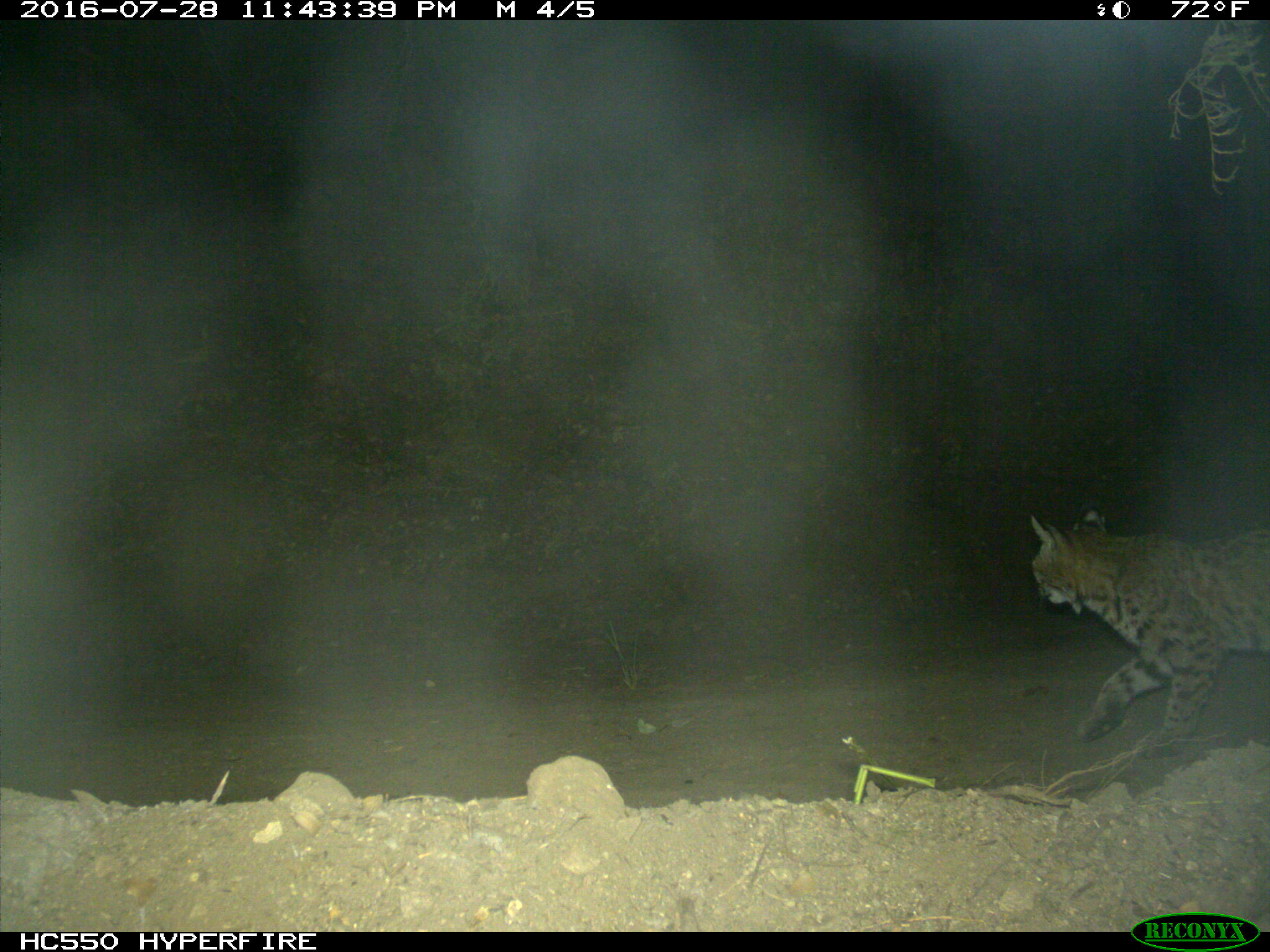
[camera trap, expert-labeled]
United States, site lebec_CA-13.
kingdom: Animalia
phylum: Chordata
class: Mammalia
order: Carnivora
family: Felidae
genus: Lynx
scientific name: Lynx rufus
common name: bobcat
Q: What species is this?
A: Lynx rufus (bobcat).